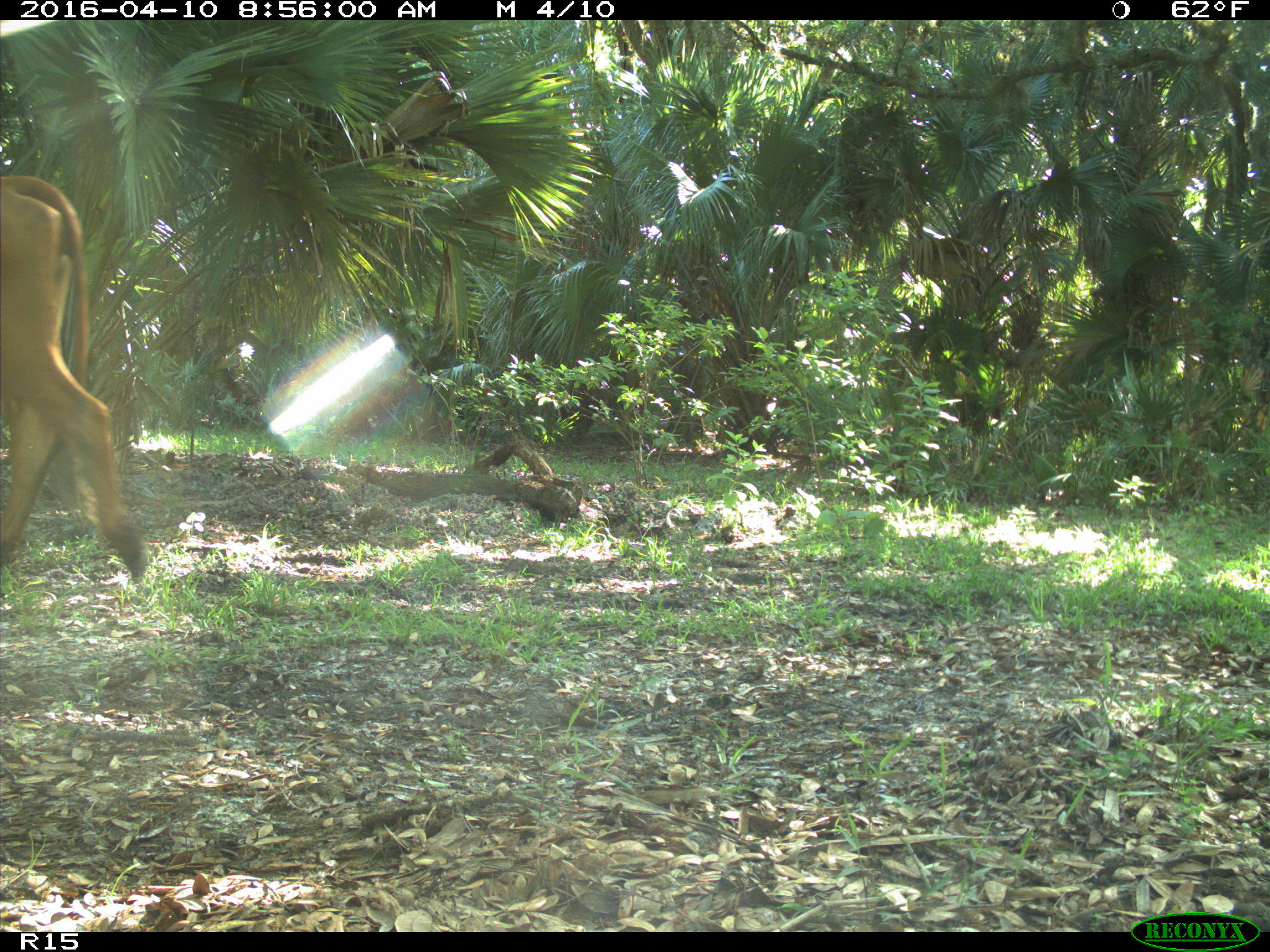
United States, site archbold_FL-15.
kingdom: Animalia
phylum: Chordata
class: Mammalia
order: Artiodactyla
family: Bovidae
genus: Bos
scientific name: Bos taurus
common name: domestic cow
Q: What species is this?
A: Bos taurus (domestic cow).